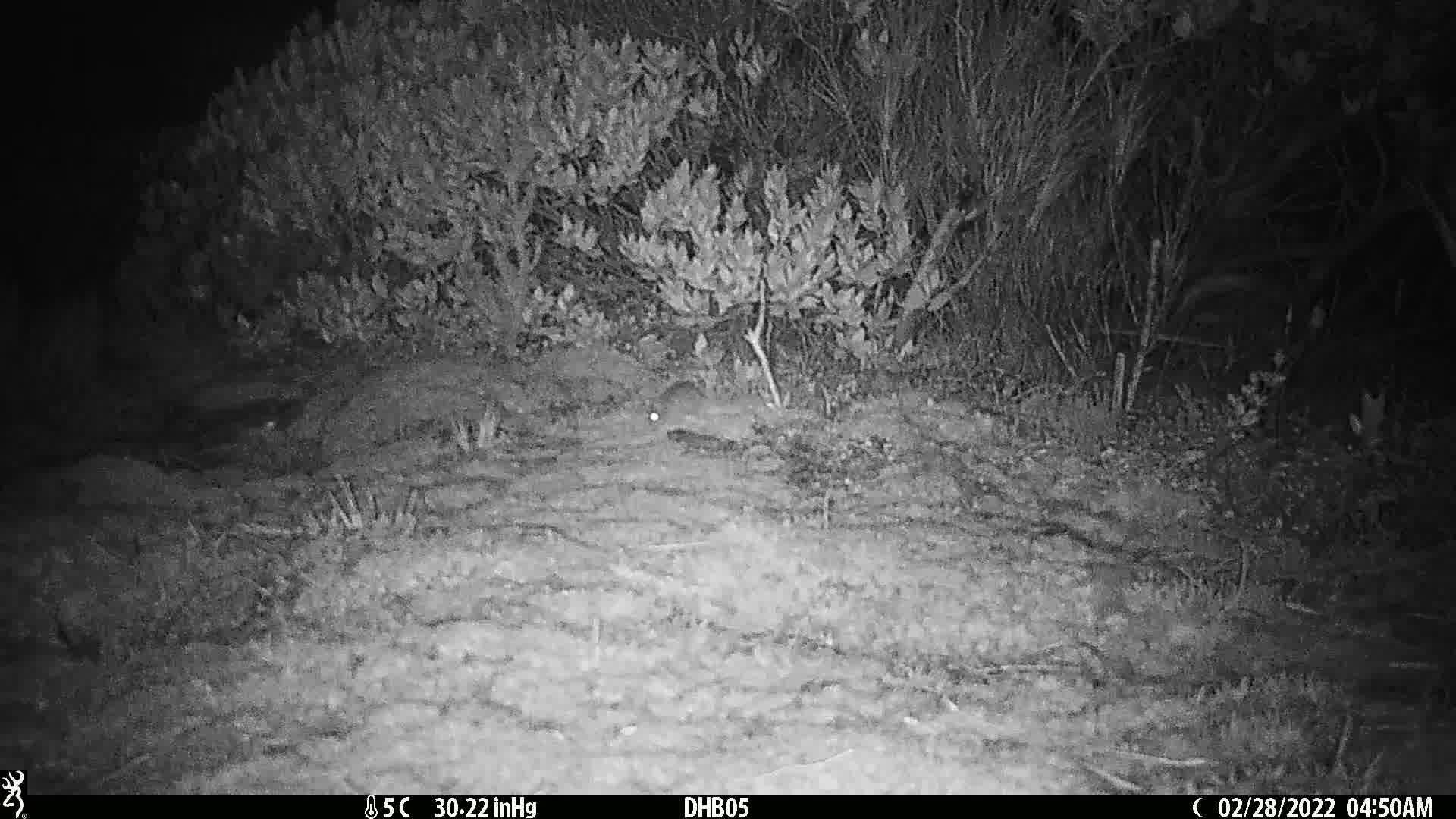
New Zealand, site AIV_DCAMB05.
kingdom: Animalia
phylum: Chordata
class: Mammalia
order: Rodentia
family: Muridae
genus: Mus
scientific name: Mus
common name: mouse